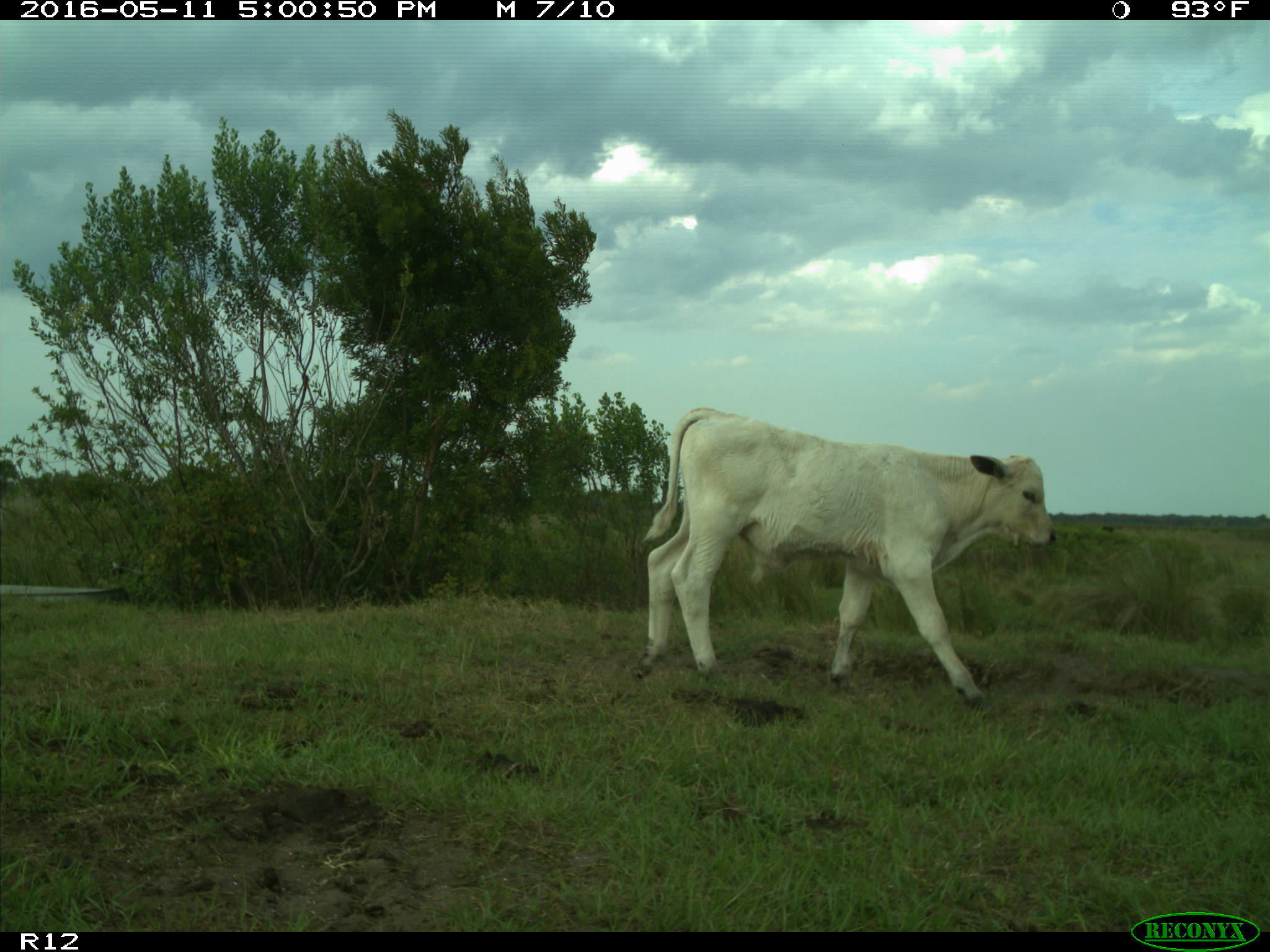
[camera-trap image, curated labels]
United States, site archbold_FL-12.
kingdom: Animalia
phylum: Chordata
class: Mammalia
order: Artiodactyla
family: Bovidae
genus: Bos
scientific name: Bos taurus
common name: domestic cow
Bos taurus (domestic cow).